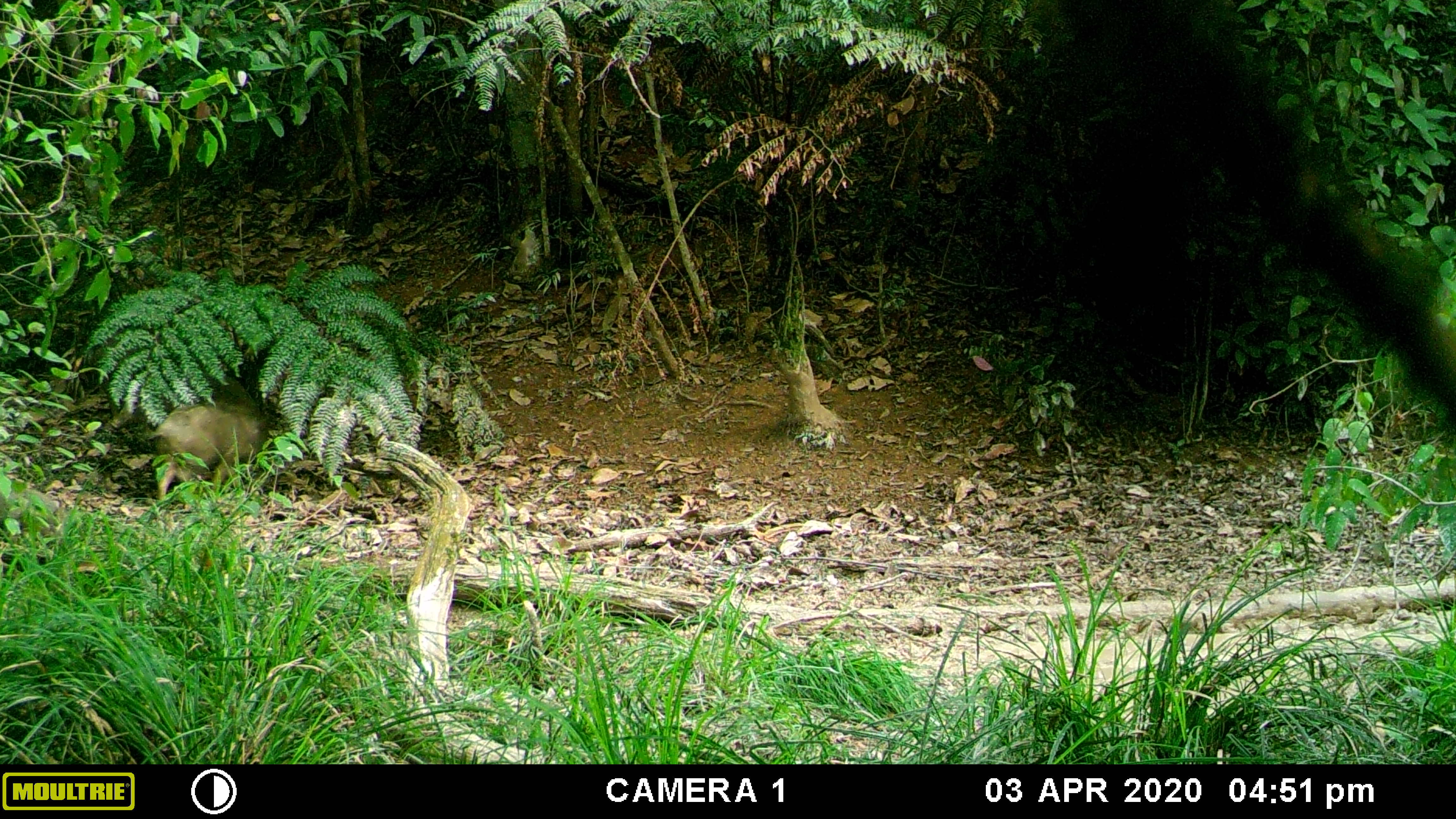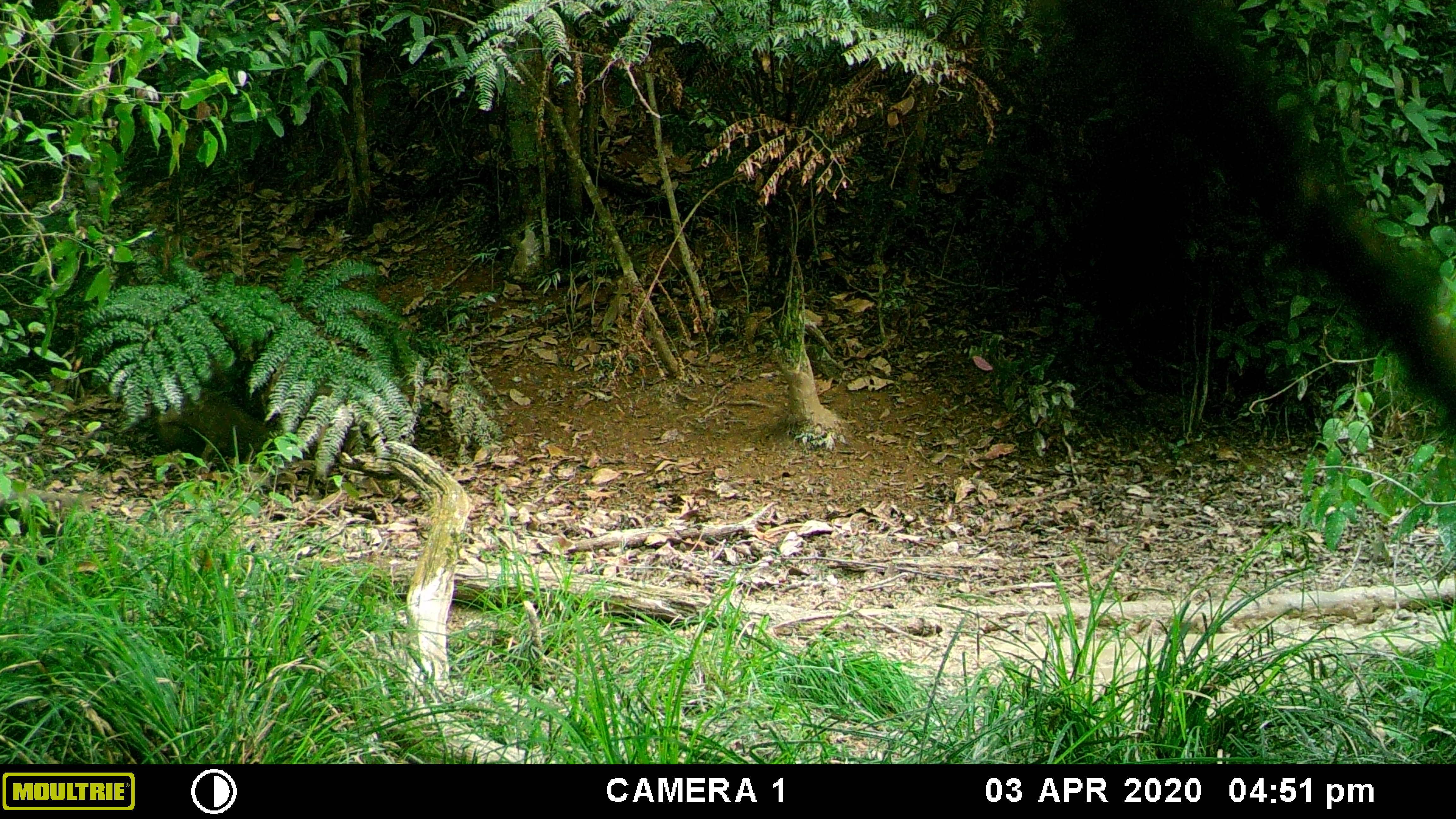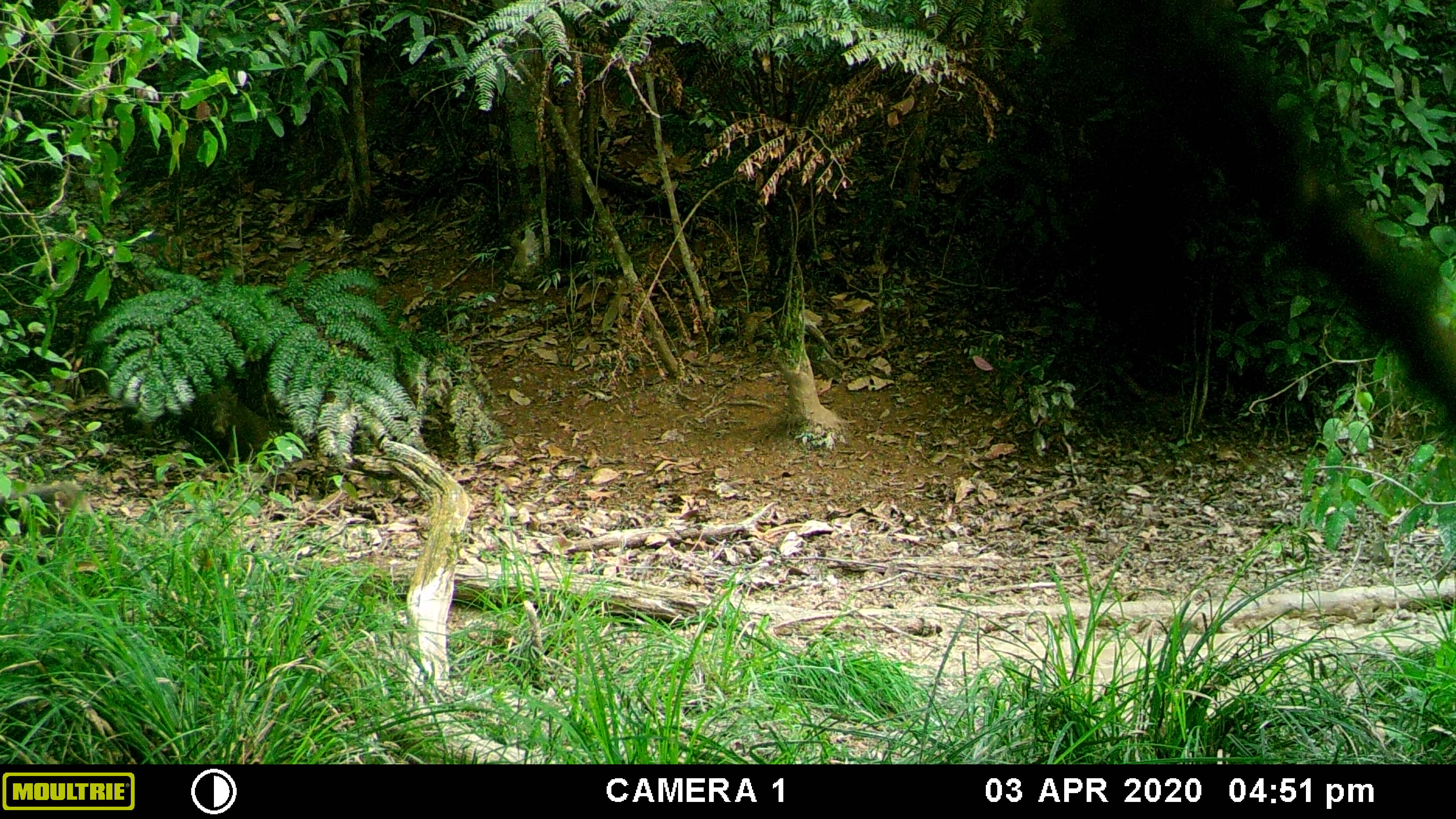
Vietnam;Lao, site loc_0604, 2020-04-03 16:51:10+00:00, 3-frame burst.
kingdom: Animalia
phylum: Chordata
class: Mammalia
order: Artiodactyla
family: Suidae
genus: Sus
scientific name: Sus scrofa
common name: eurasian wild pig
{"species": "eurasian wild pig (Sus scrofa)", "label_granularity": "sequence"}